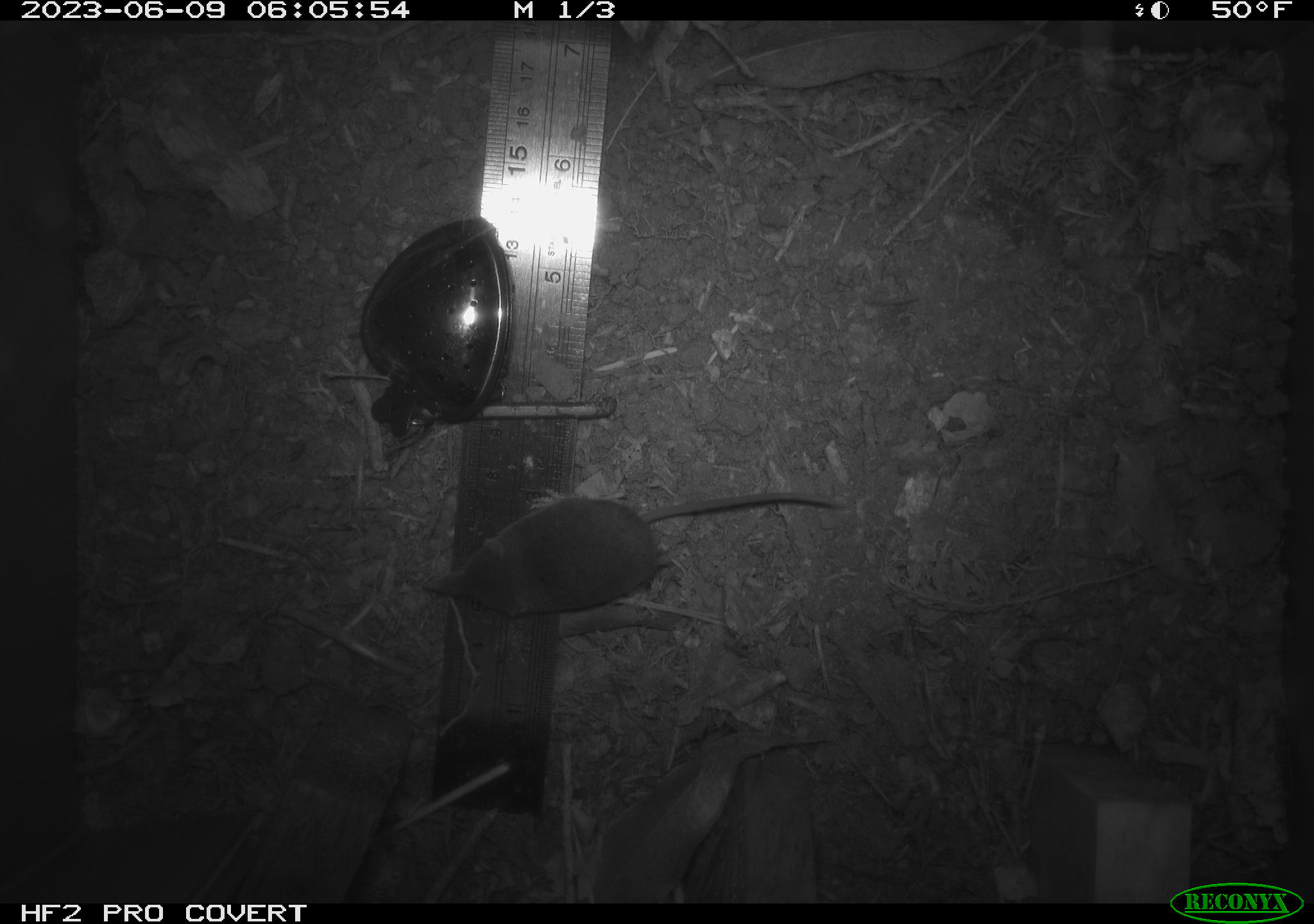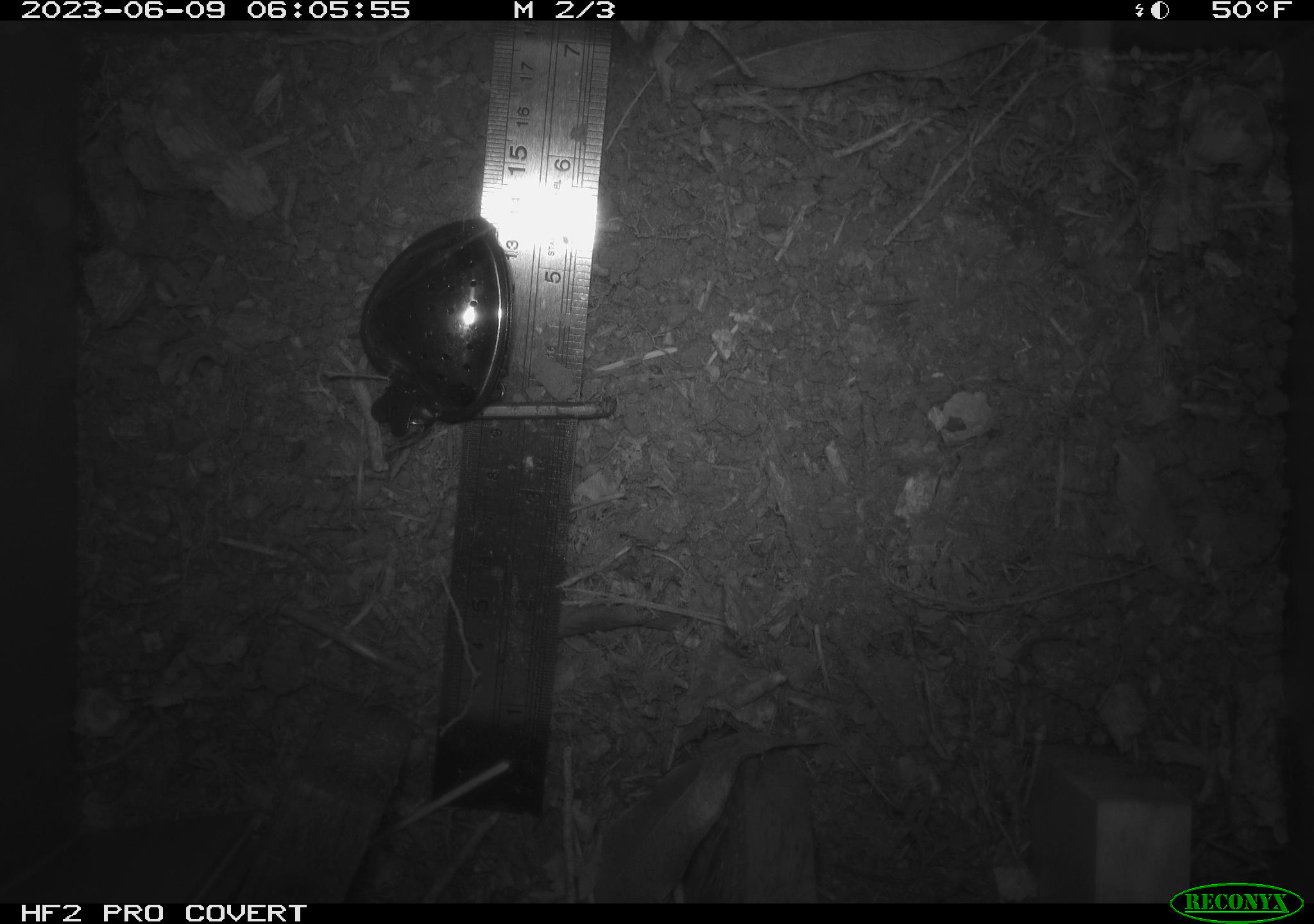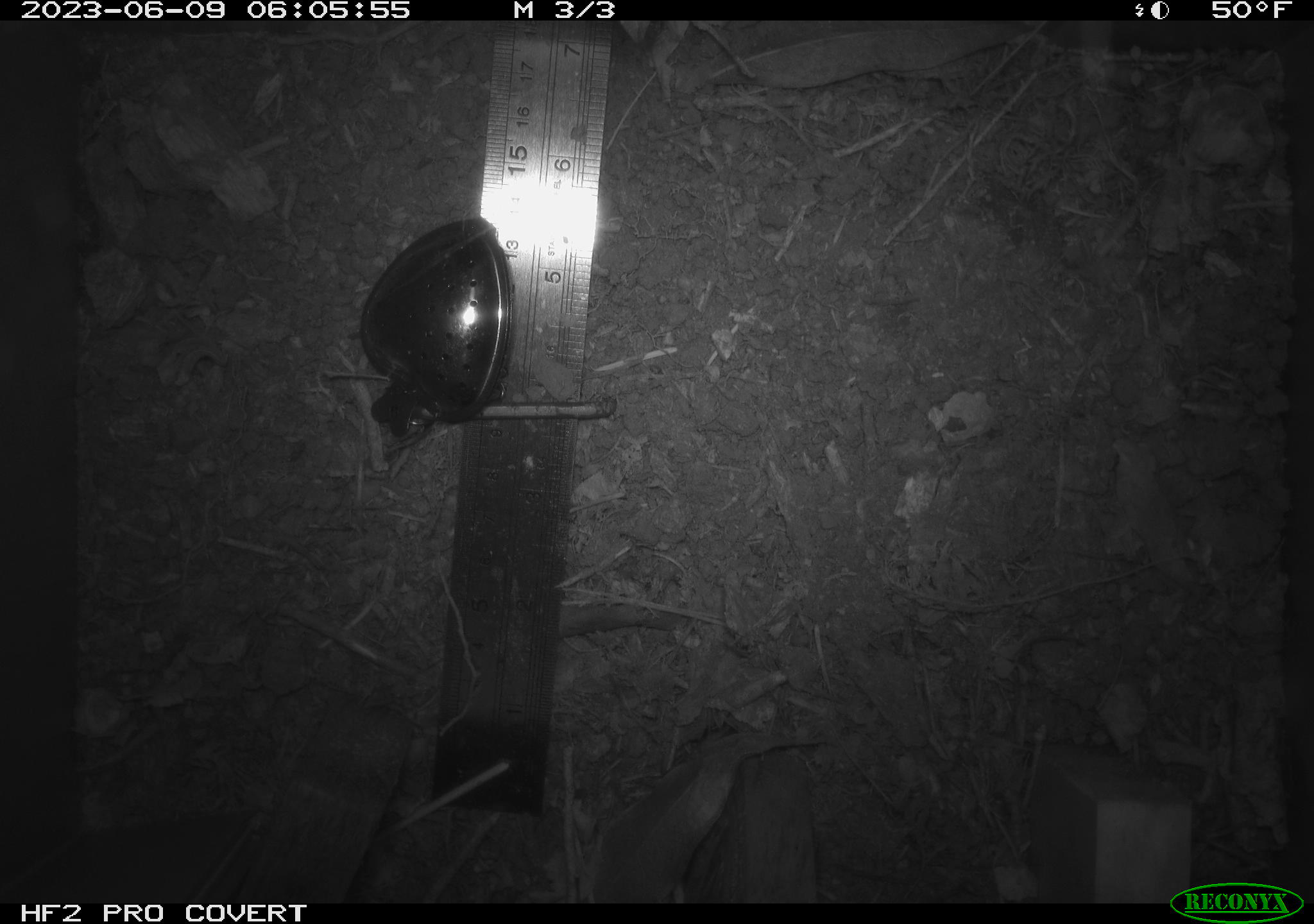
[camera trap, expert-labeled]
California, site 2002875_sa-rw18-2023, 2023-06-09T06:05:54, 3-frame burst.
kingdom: Animalia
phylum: Chordata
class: Mammalia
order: Eulipotyphla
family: Soricidae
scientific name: Soricidae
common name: shrews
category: soricidae family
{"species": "soricidae family (shrews) (Soricidae)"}